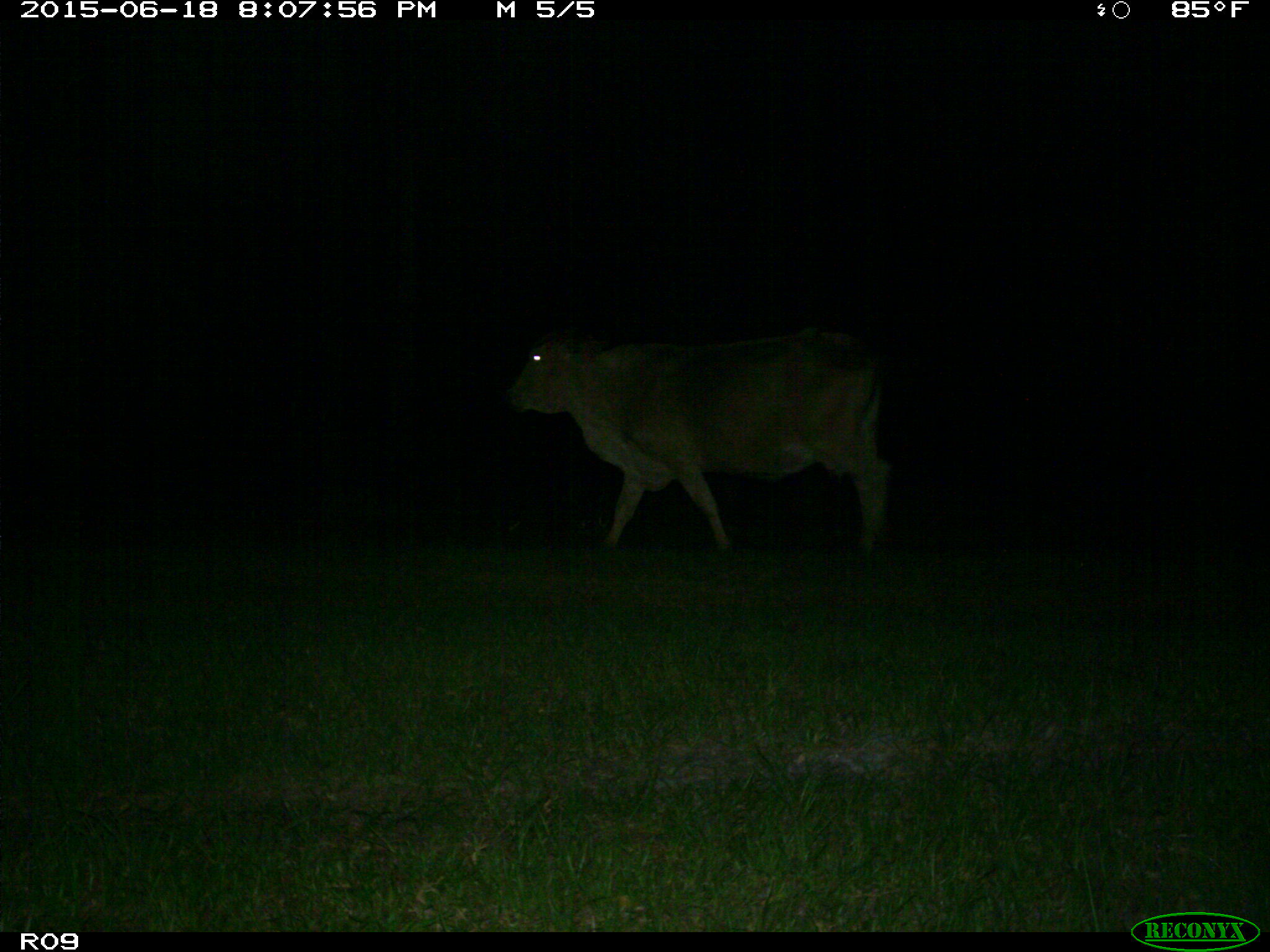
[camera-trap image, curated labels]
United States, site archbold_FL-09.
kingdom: Animalia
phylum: Chordata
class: Mammalia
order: Artiodactyla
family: Bovidae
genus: Bos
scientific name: Bos taurus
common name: domestic cow